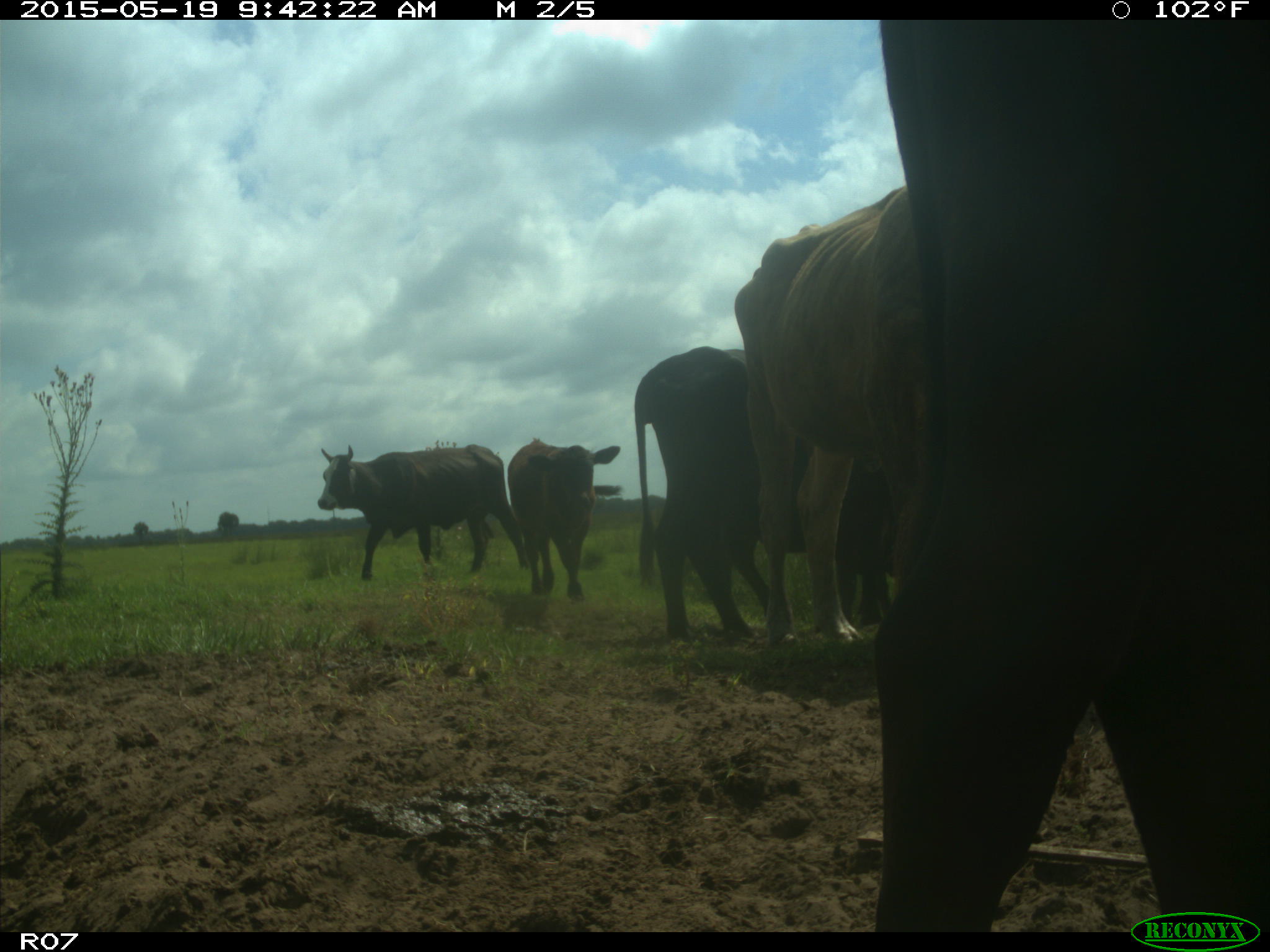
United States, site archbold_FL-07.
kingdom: Animalia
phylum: Chordata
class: Mammalia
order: Artiodactyla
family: Bovidae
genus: Bos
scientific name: Bos taurus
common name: domestic cow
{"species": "Bos taurus (domestic cow)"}